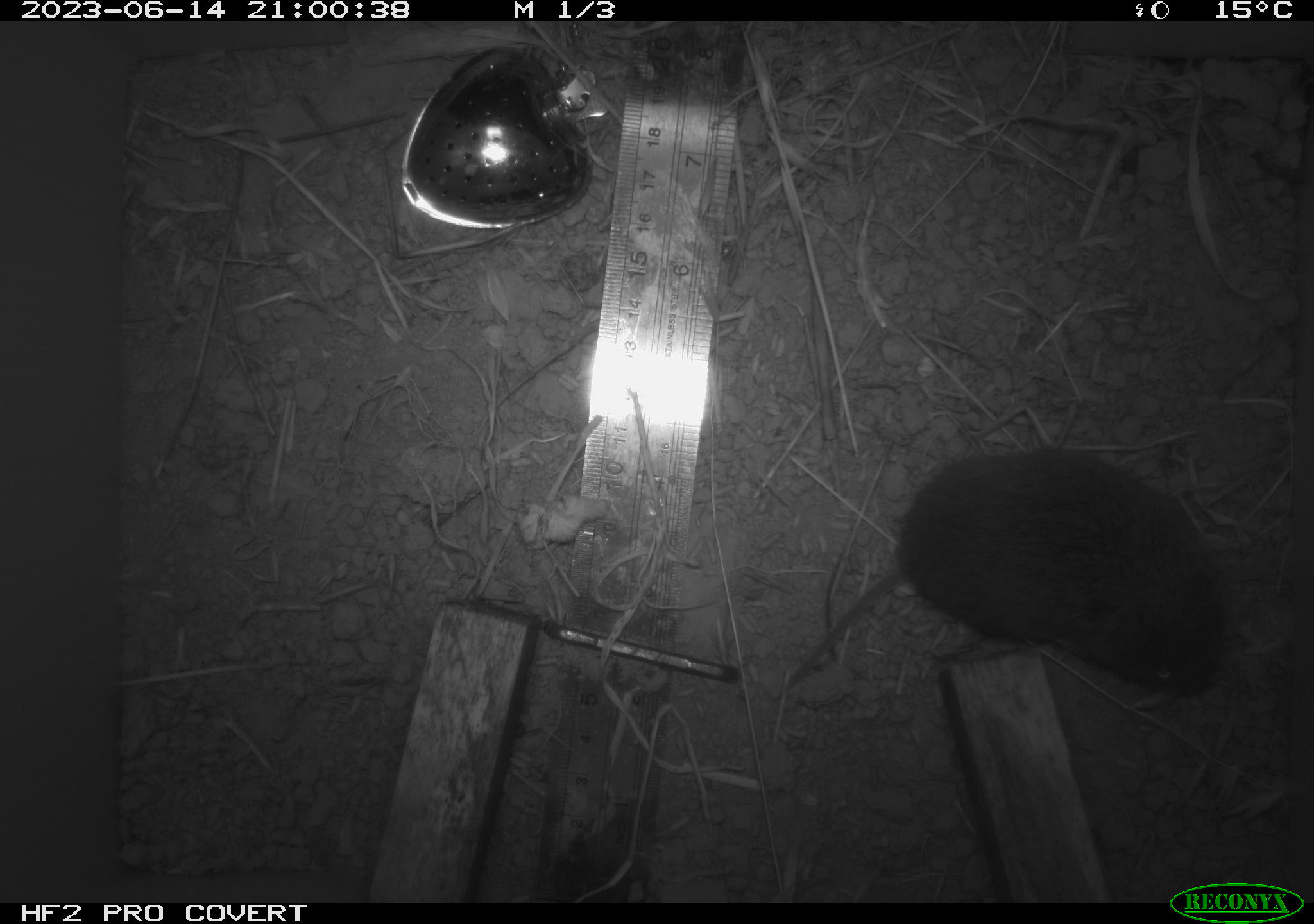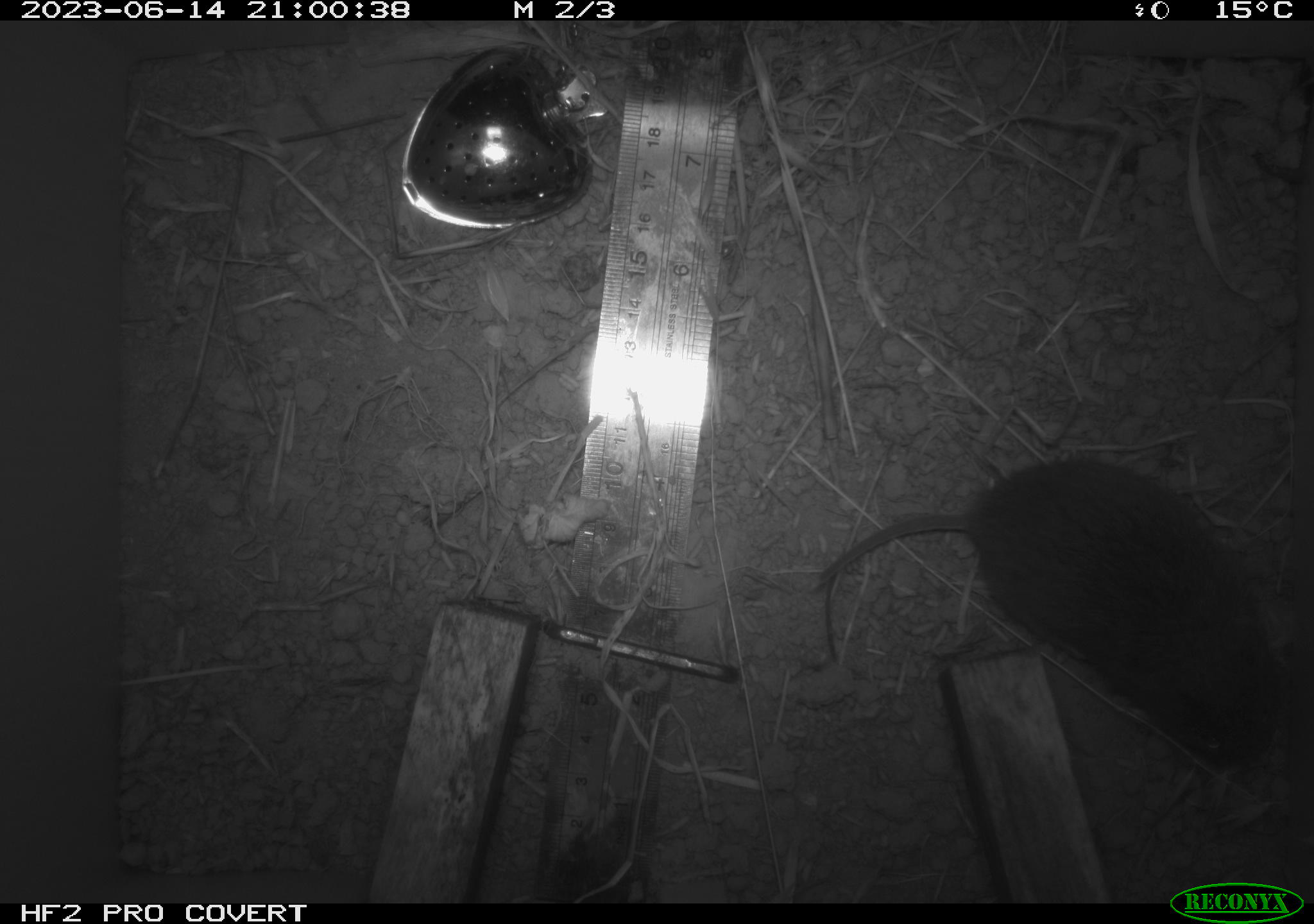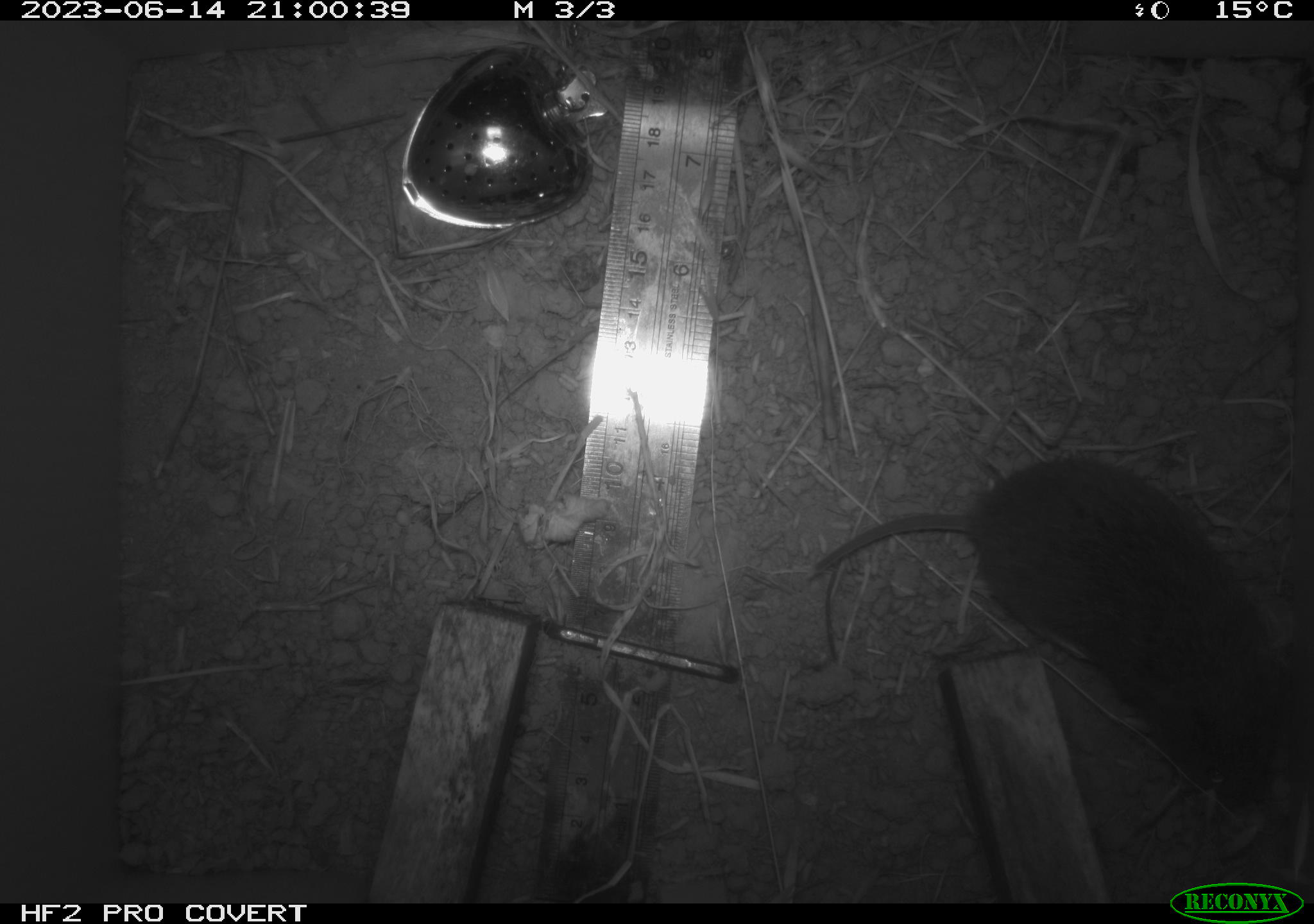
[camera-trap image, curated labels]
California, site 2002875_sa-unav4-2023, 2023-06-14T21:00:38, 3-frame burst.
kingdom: Animalia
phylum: Chordata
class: Mammalia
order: Rodentia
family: Cricetidae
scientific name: Arvicolinae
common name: voles, lemmings, and muskrats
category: arvicolinae subfamily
Arvicolinae subfamily (voles, lemmings, and muskrats) (Arvicolinae).